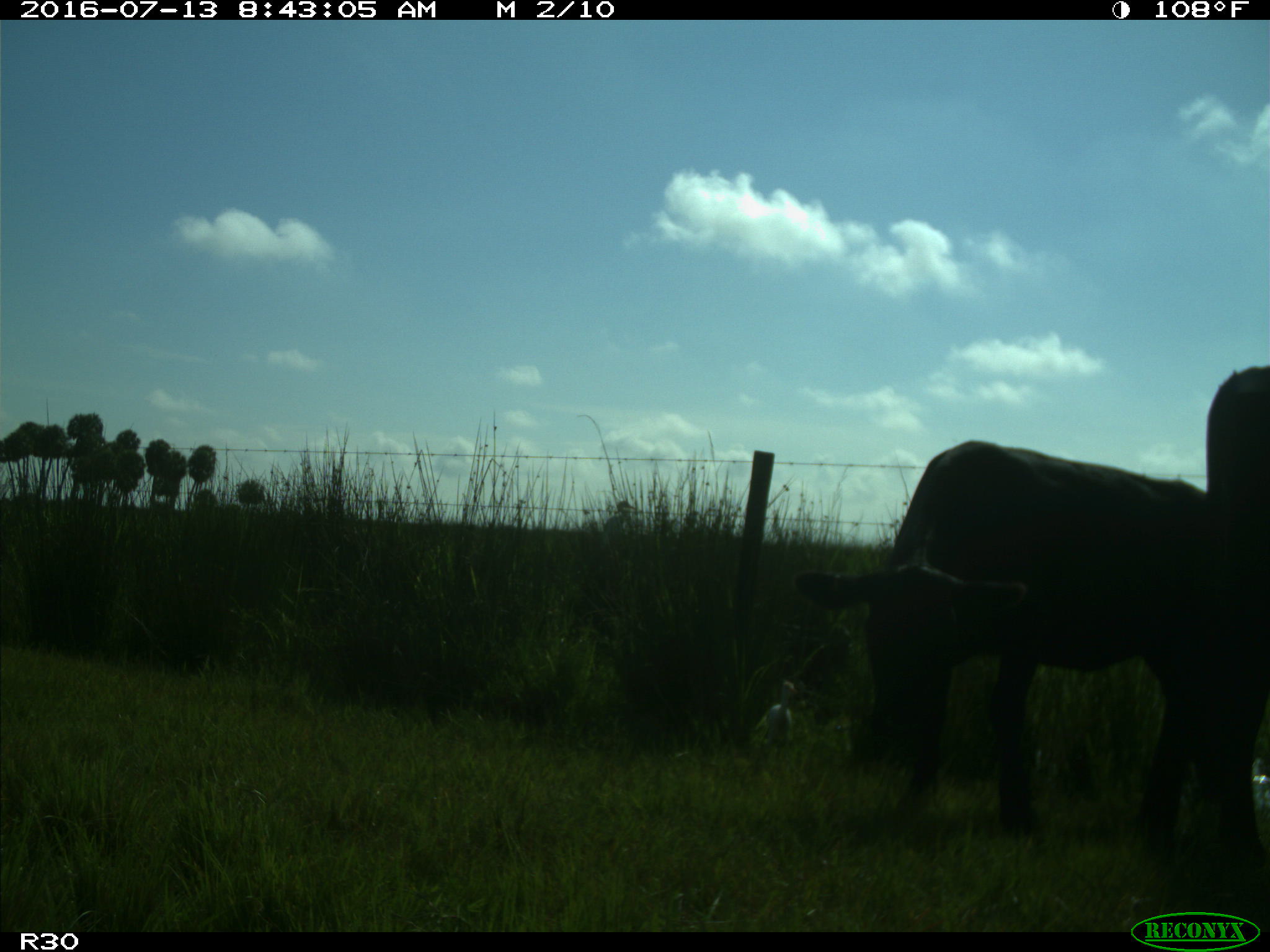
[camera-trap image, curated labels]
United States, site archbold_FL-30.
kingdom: Animalia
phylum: Chordata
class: Mammalia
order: Artiodactyla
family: Bovidae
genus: Bos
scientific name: Bos taurus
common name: domestic cow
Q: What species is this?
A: Bos taurus (domestic cow).